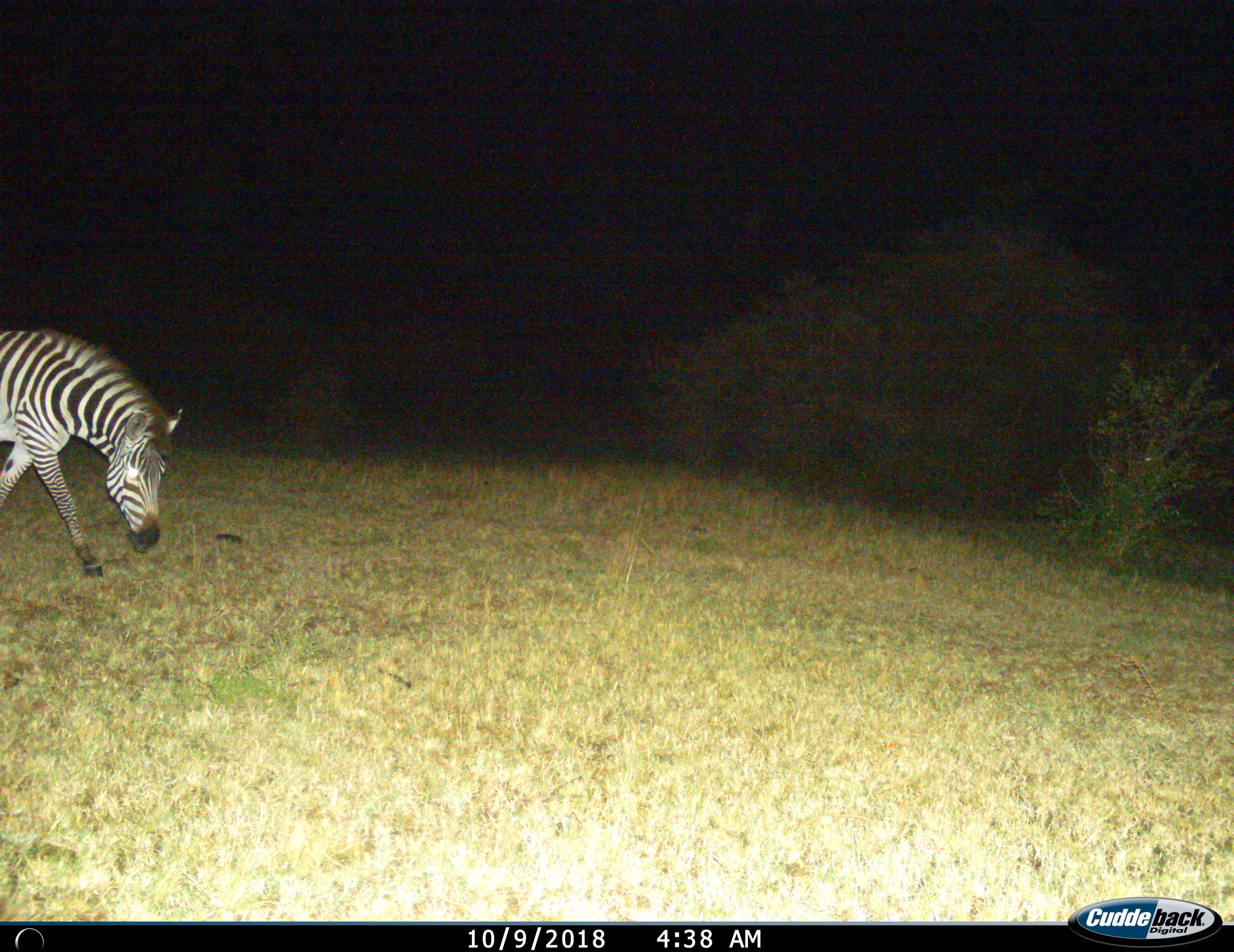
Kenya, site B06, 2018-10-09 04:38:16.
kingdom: Animalia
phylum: Chordata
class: Mammalia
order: Perissodactyla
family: Equidae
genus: Equus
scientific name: Equus quagga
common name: plains zebra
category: zebra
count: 1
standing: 11%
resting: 0%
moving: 89%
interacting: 0%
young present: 0%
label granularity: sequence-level